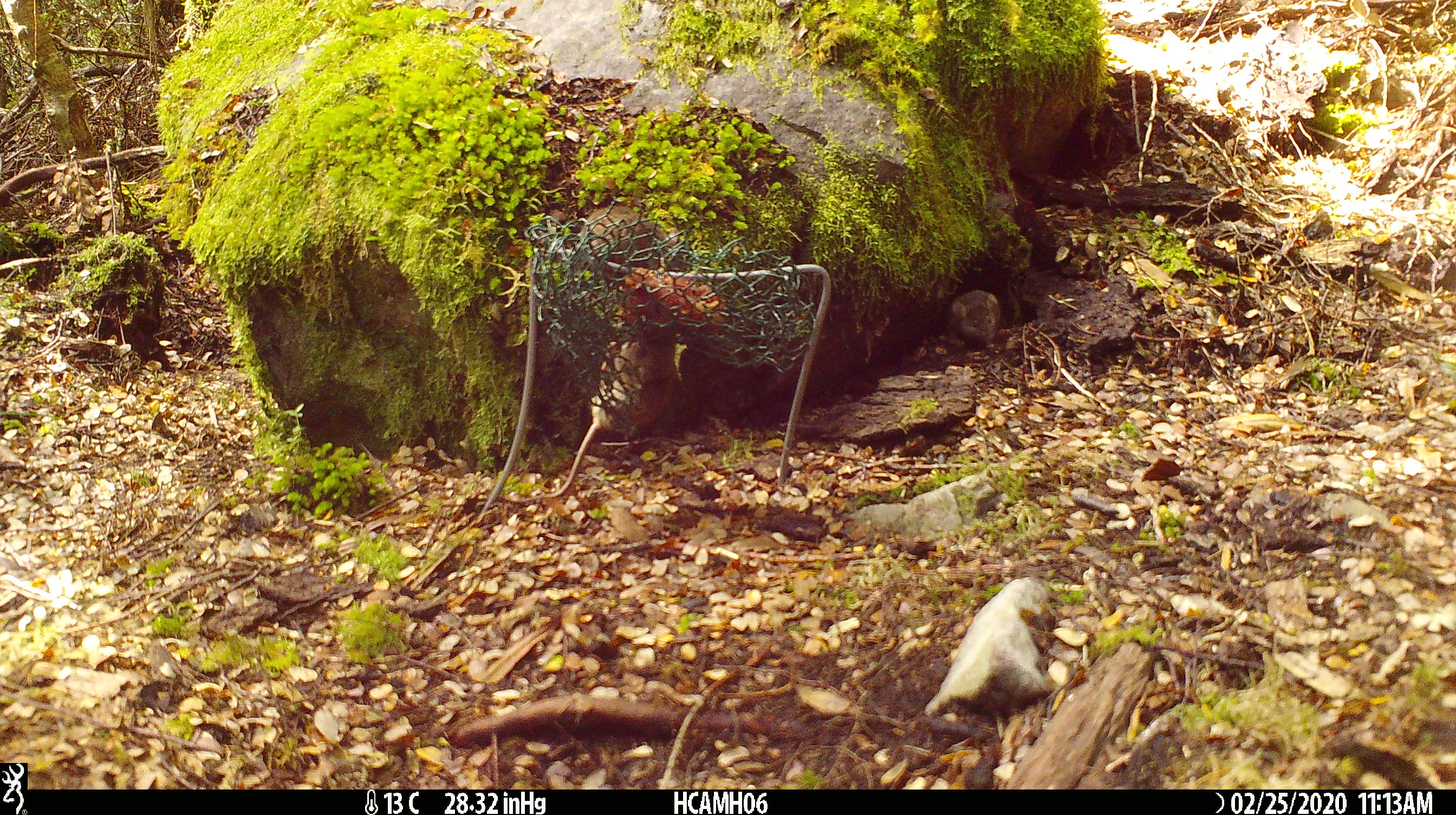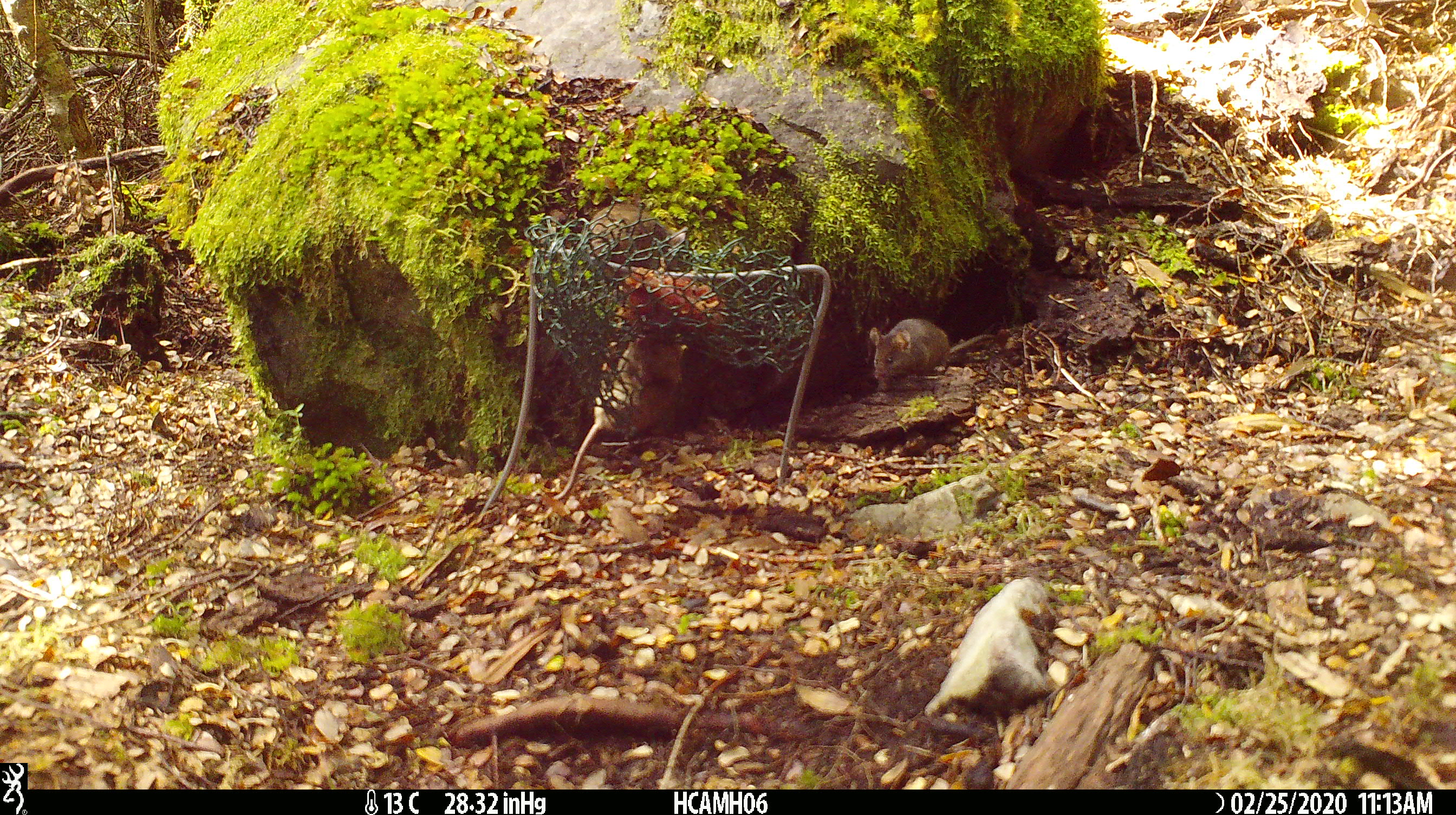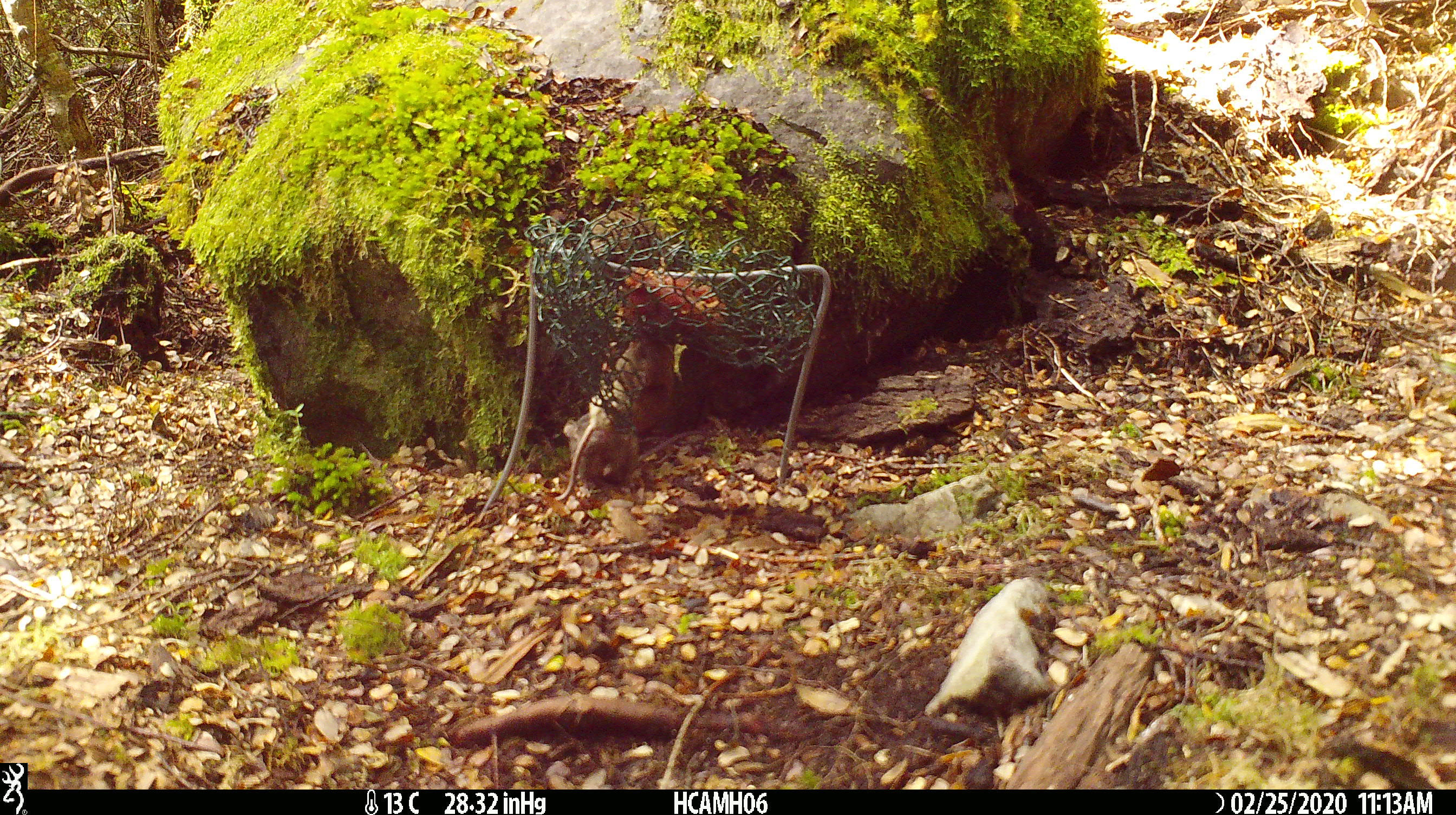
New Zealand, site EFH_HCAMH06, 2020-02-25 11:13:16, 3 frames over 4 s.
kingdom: Animalia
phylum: Chordata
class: Mammalia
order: Rodentia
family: Muridae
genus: Mus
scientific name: Mus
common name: mouse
Mouse (Mus).